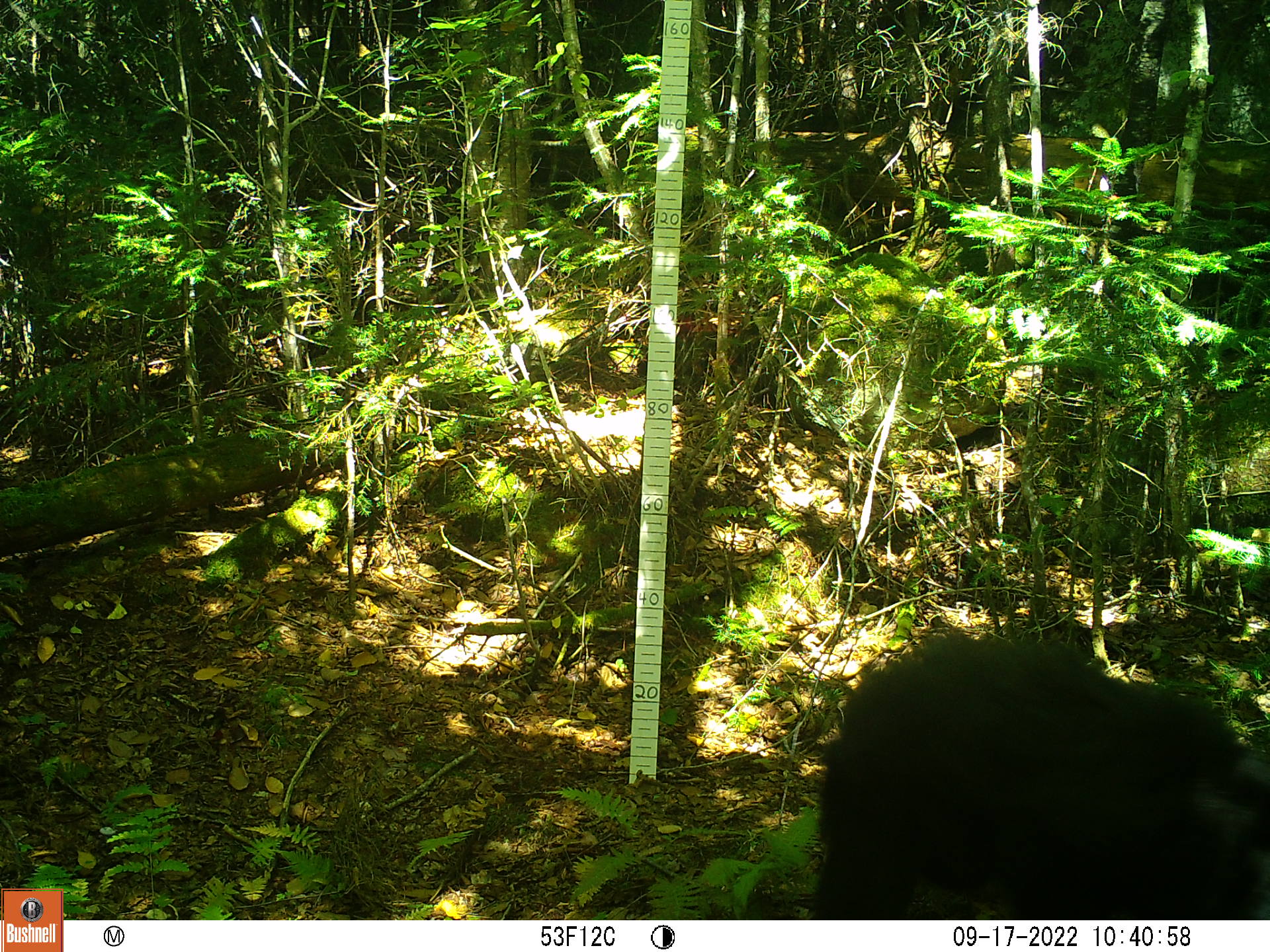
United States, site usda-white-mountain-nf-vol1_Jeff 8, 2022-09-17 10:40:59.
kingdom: Animalia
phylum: Chordata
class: Mammalia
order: Carnivora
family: Ursidae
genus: Ursus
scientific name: Ursus americanus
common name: black bear